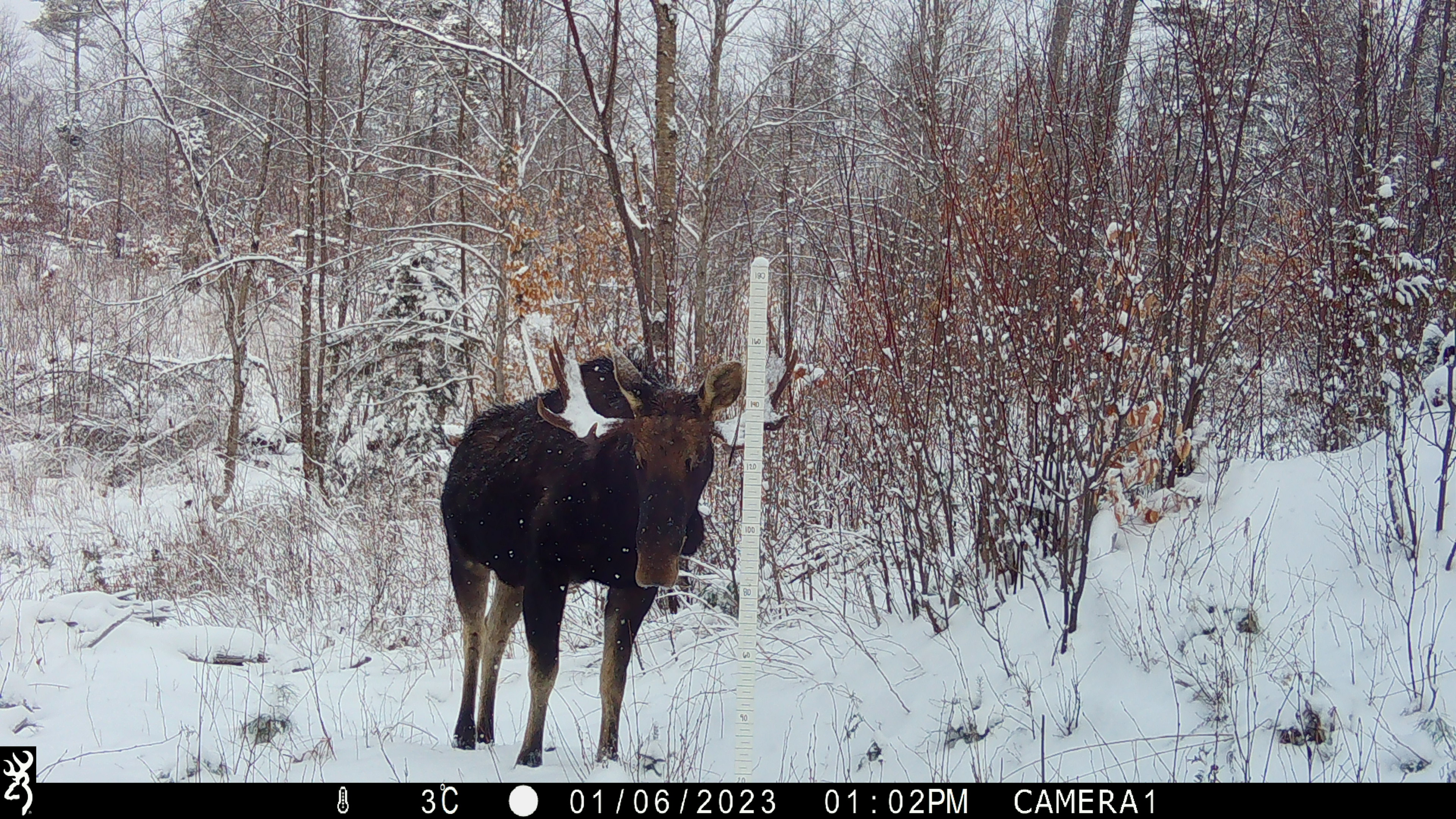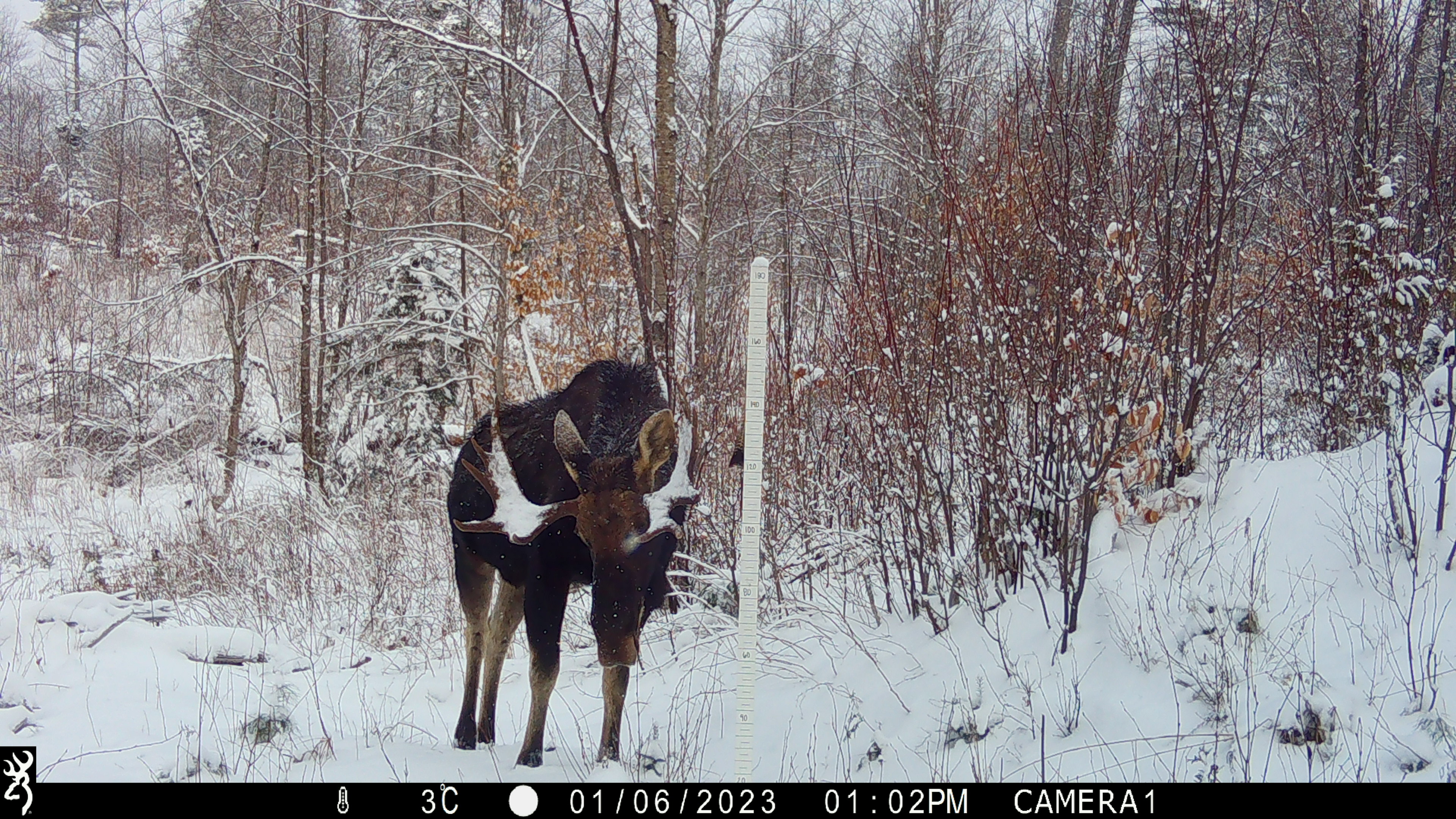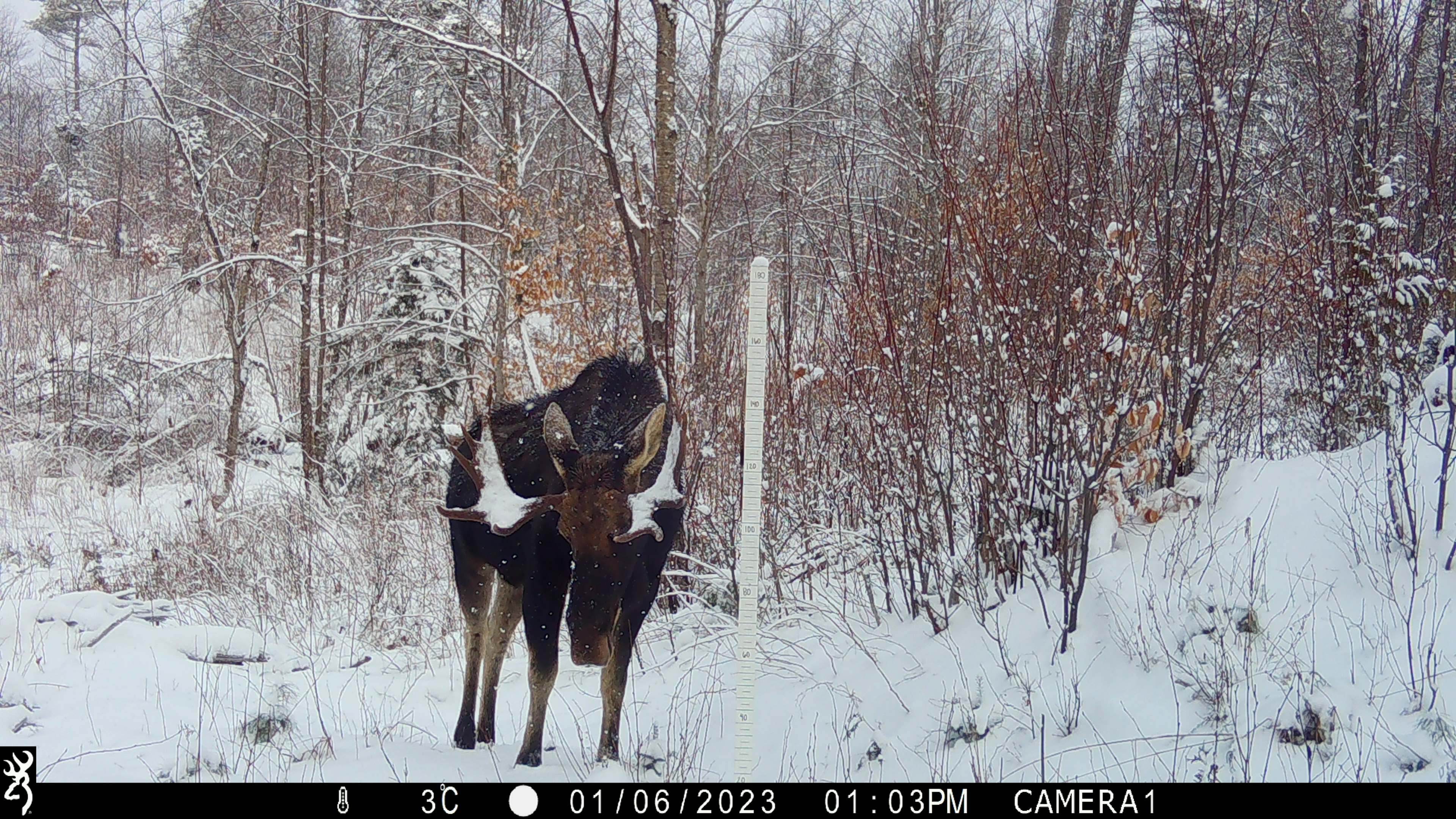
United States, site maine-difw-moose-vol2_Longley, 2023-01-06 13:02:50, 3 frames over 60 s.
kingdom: Animalia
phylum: Chordata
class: Mammalia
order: Artiodactyla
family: Cervidae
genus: Alces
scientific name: Alces alces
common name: moose